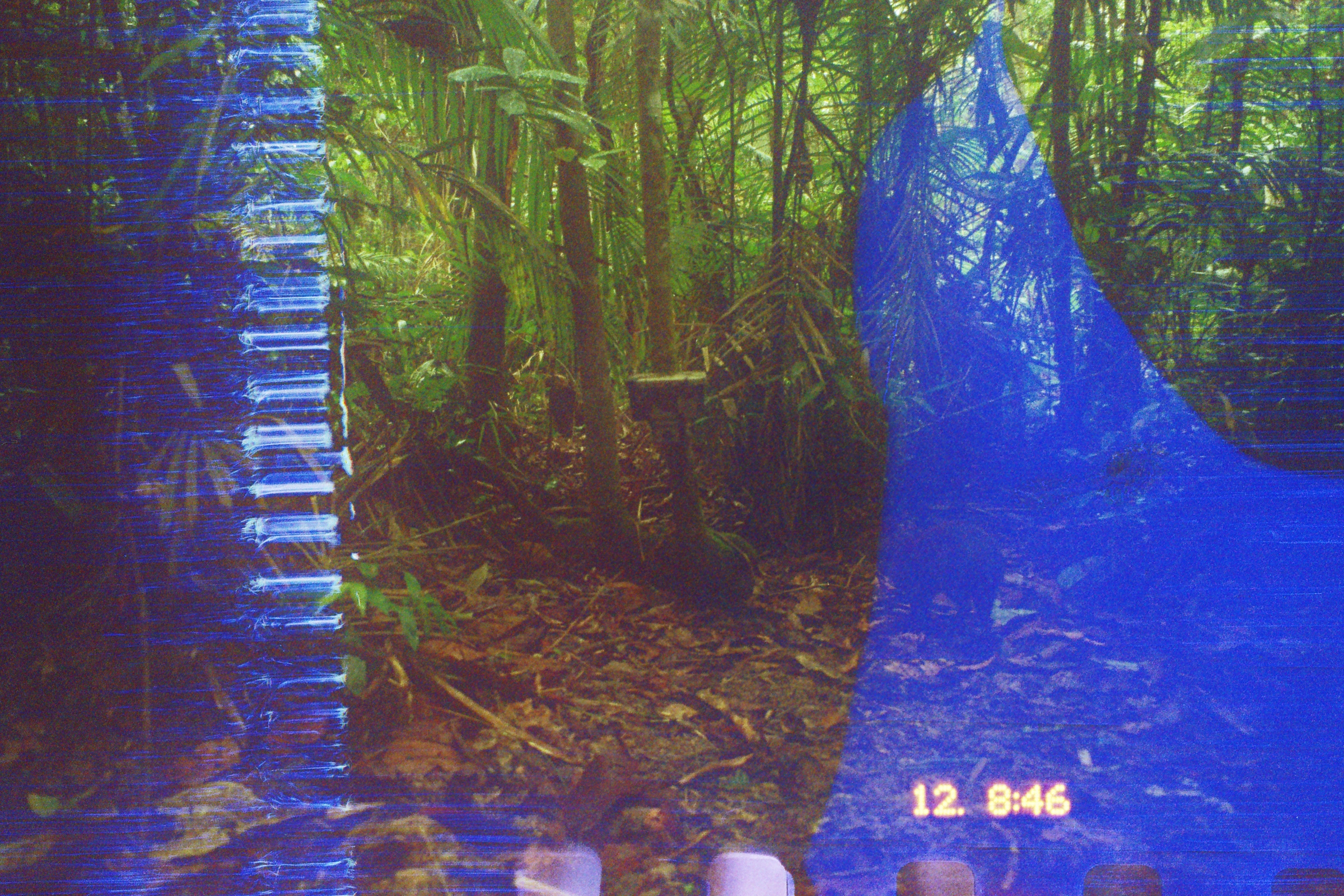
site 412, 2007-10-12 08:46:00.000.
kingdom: Animalia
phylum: Chordata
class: Mammalia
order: Rodentia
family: Dasyproctidae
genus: Dasyprocta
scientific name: Dasyprocta punctata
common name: central american agouti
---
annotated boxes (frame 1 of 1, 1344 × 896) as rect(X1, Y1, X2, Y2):
dasyprocta punctata: rect(877, 520, 1007, 639)